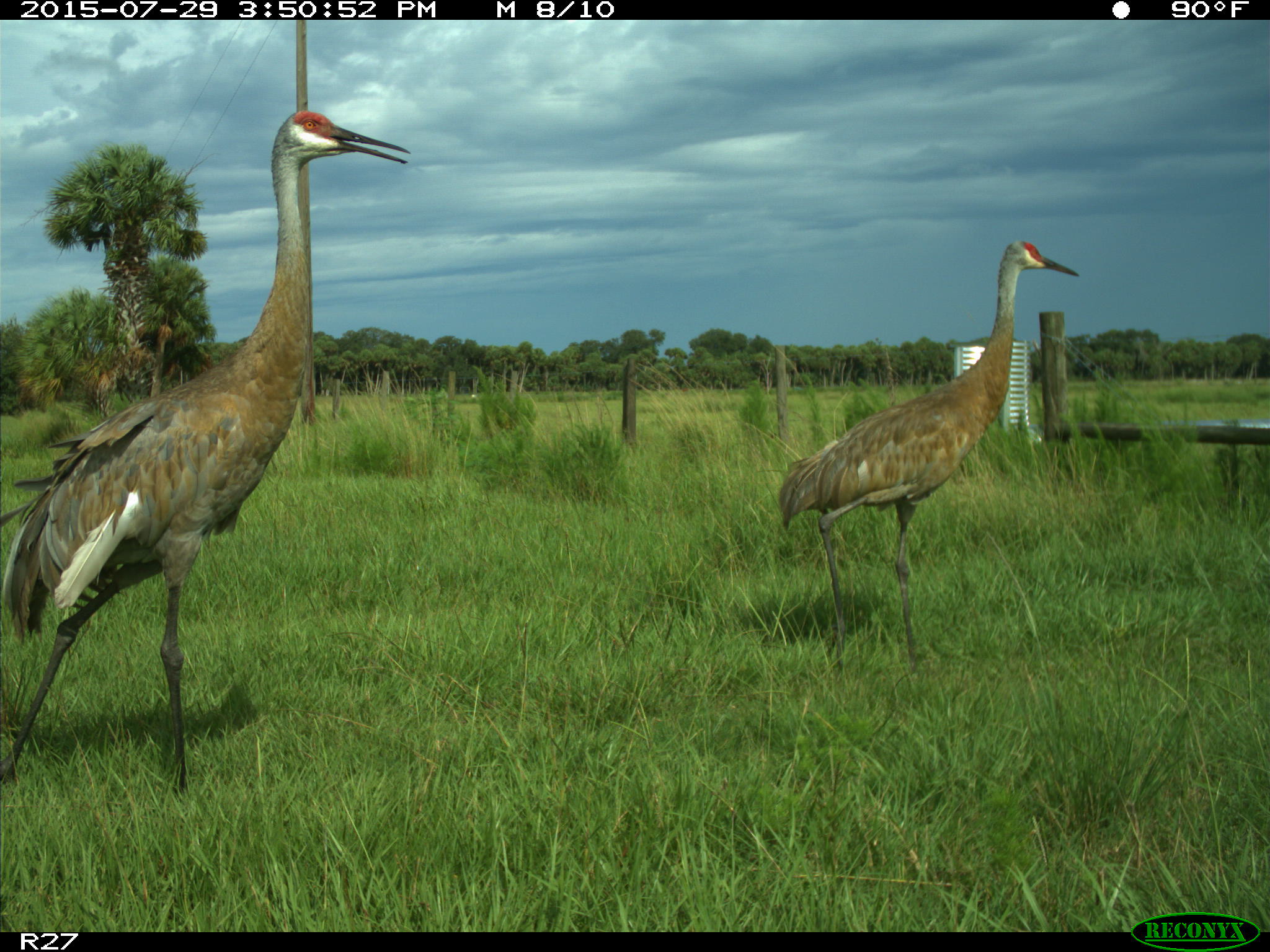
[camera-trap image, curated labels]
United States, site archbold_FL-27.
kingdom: Animalia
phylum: Chordata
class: Aves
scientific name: Aves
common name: birds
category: unidentified bird